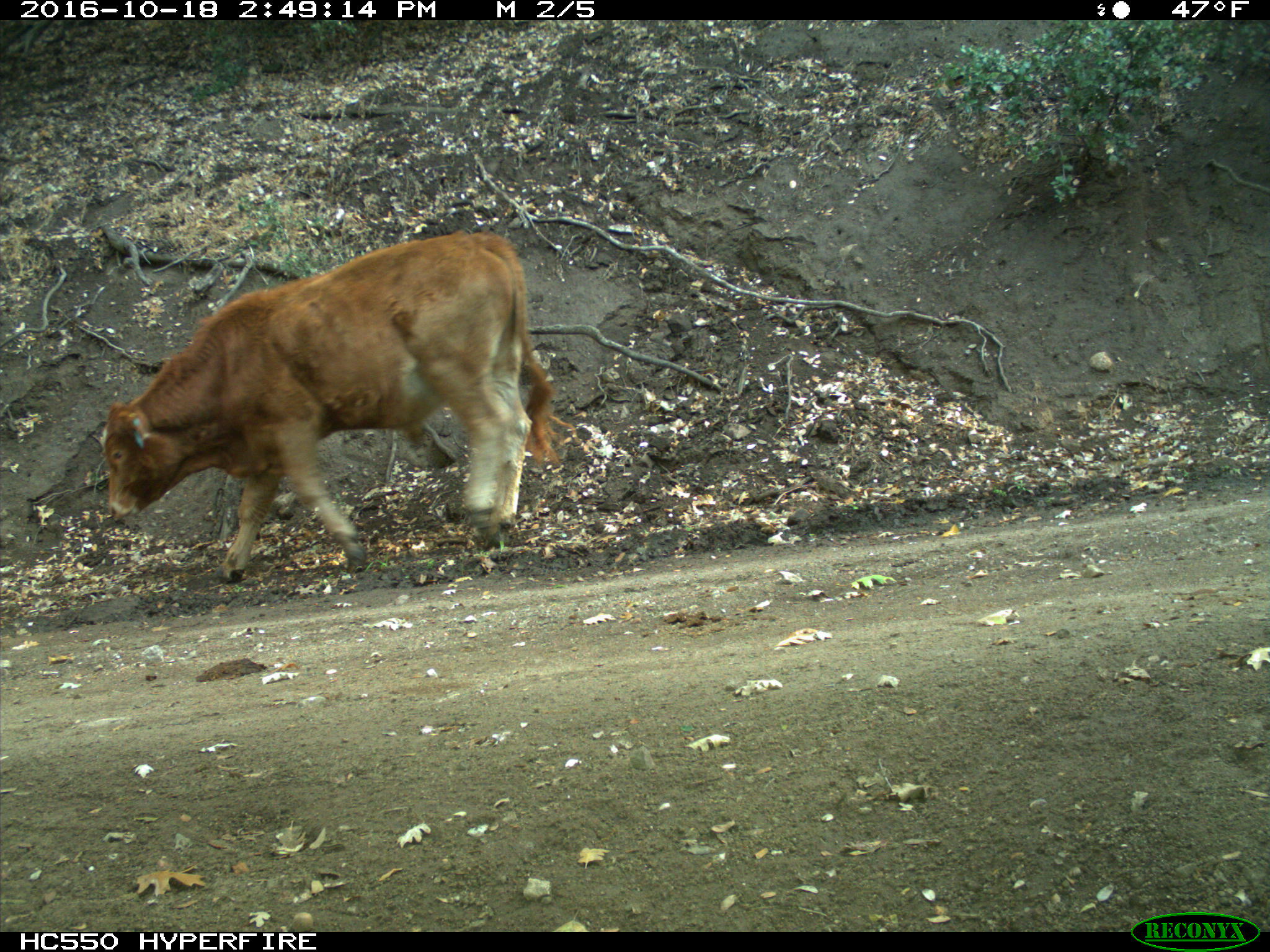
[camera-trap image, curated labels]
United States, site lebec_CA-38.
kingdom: Animalia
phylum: Chordata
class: Mammalia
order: Artiodactyla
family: Bovidae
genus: Bos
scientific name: Bos taurus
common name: domestic cow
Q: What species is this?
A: Bos taurus (domestic cow).